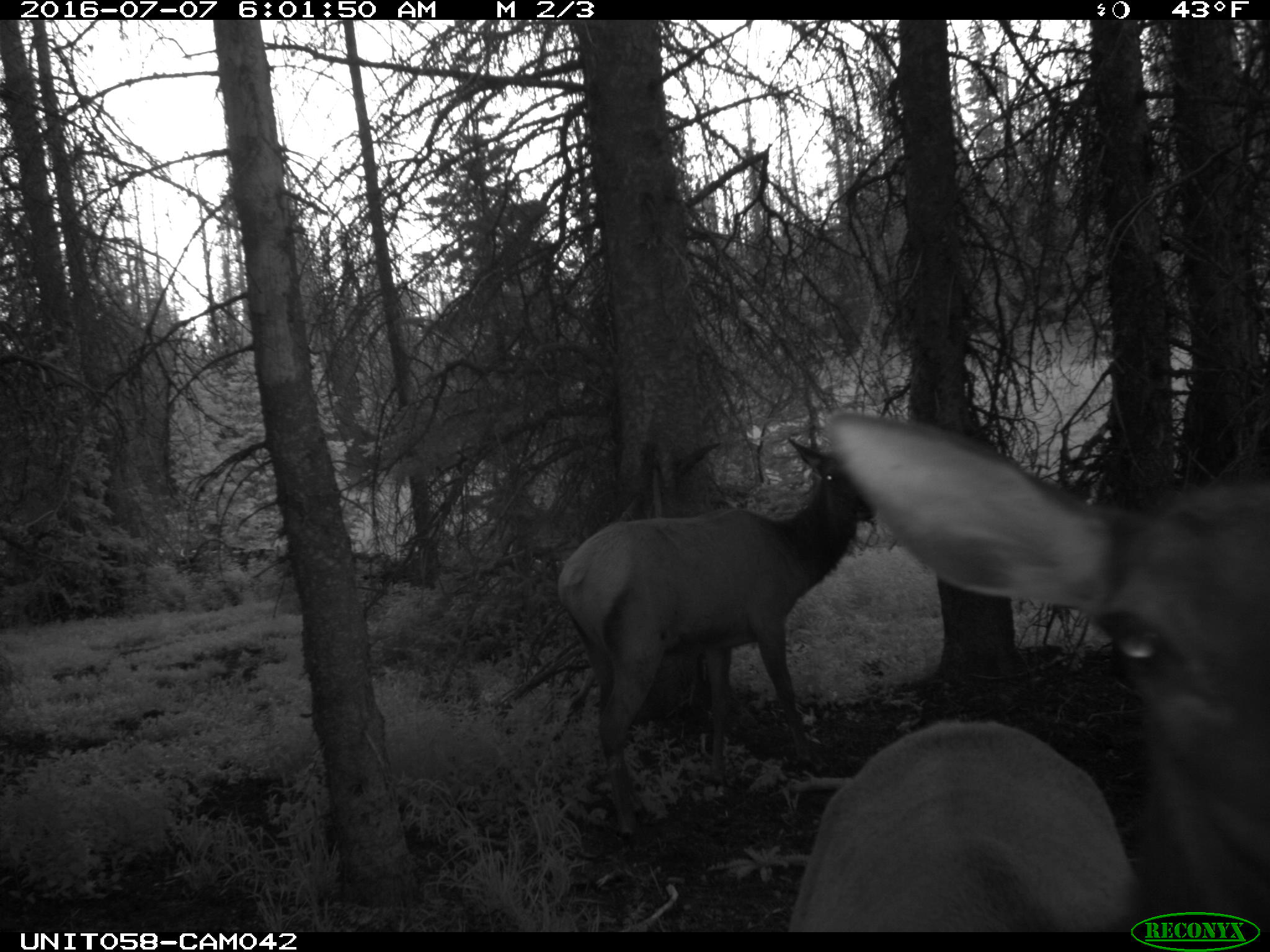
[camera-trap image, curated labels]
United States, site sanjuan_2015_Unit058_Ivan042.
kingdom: Animalia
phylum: Chordata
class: Mammalia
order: Artiodactyla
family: Cervidae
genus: Cervus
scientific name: Cervus elaphus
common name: red deer